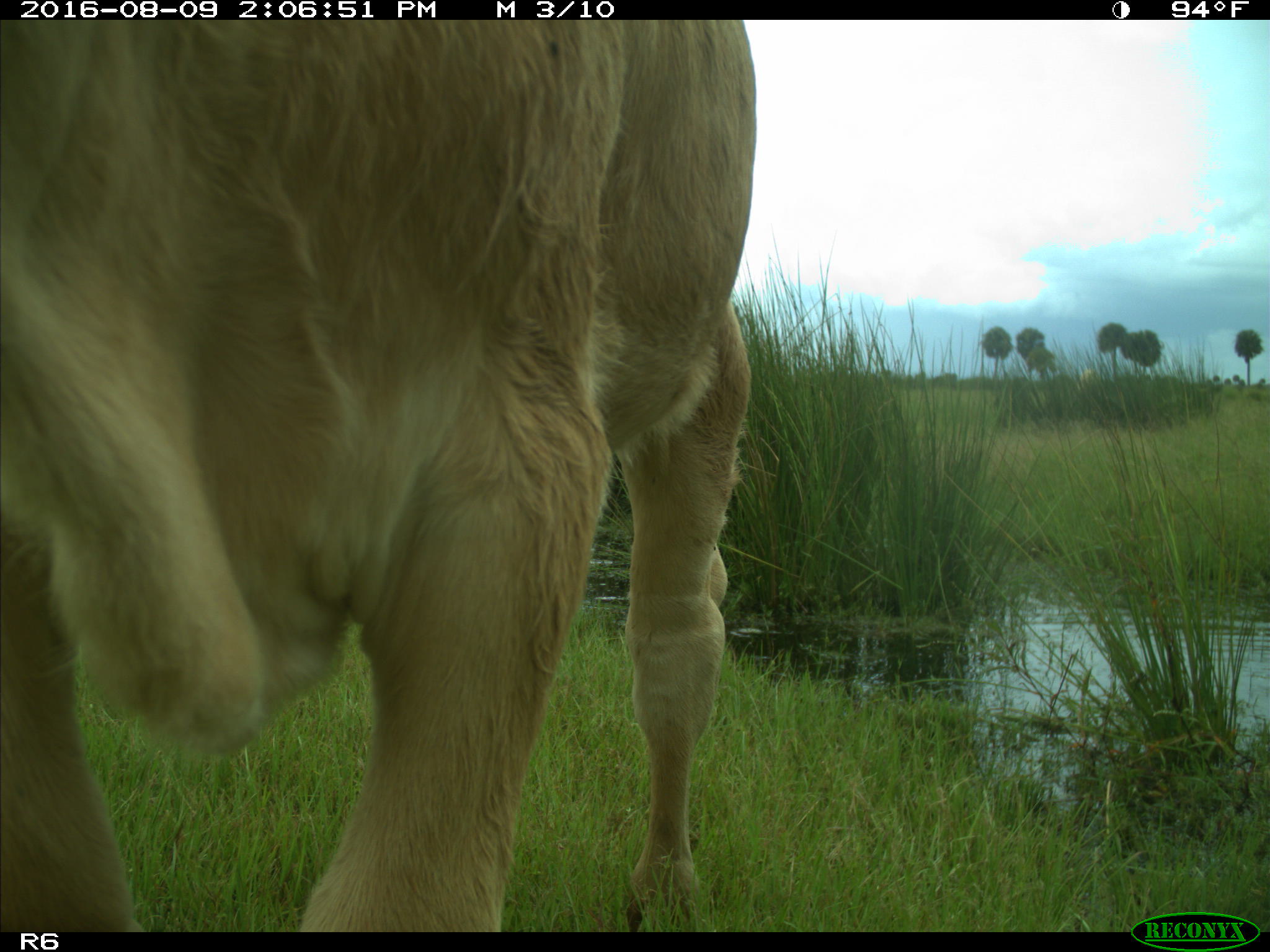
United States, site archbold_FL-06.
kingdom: Animalia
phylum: Chordata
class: Mammalia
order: Artiodactyla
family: Bovidae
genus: Bos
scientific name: Bos taurus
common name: domestic cow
Bos taurus (domestic cow).